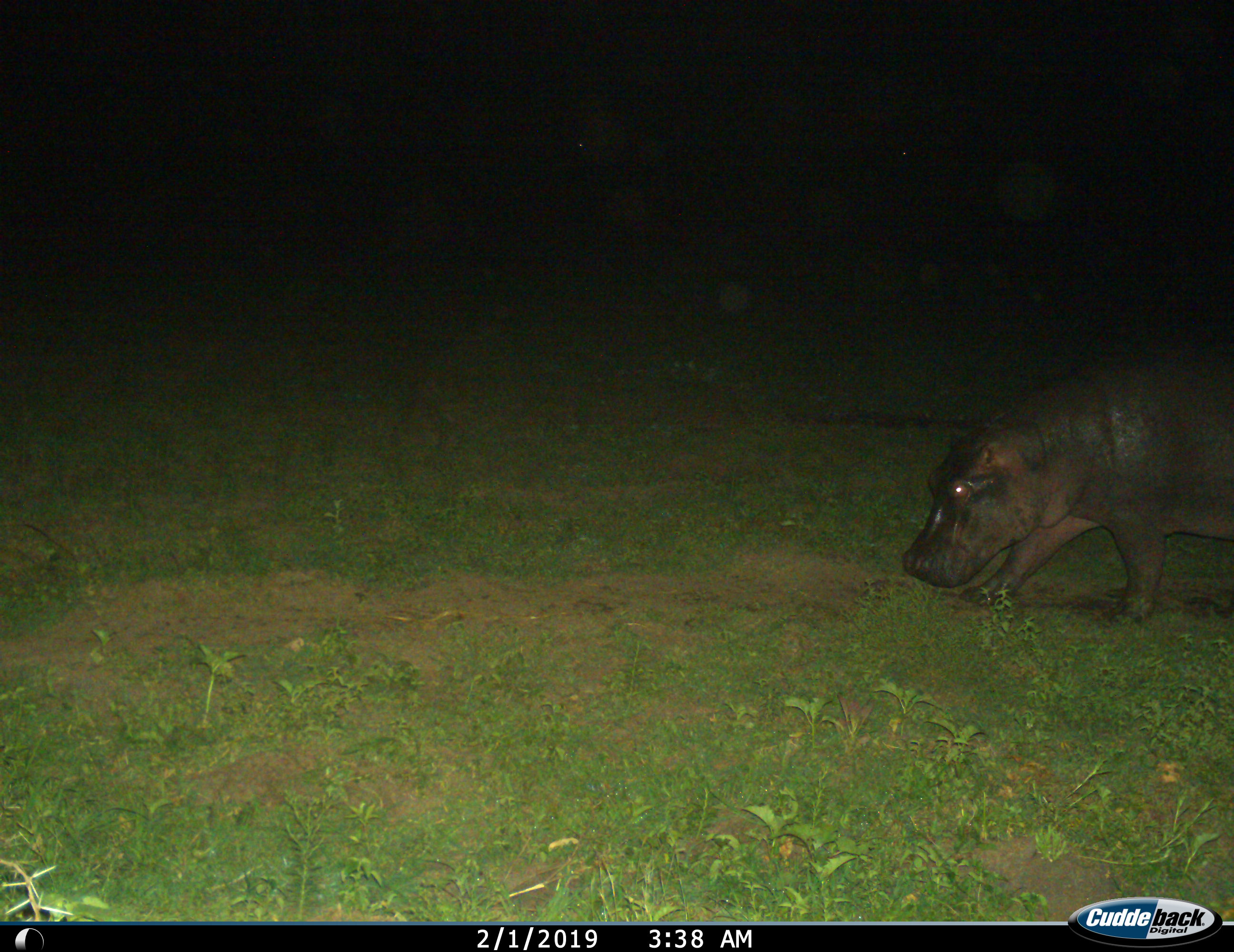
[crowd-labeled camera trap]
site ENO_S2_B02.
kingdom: Animalia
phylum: Chordata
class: Mammalia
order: Artiodactyla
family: Hippopotamidae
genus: Hippopotamus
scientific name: Hippopotamus amphibius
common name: hippopotamus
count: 1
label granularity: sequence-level